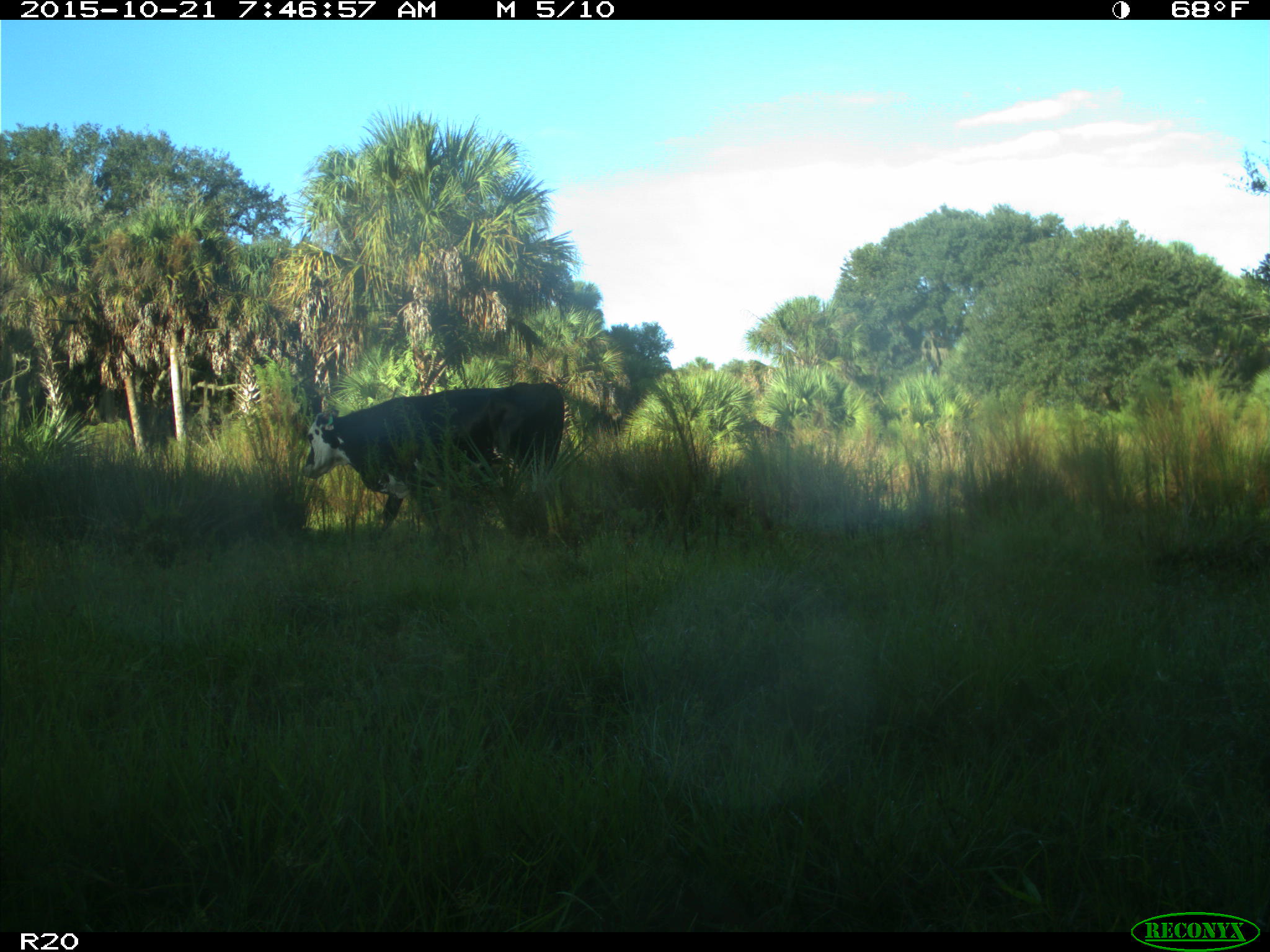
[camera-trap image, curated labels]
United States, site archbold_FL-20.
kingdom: Animalia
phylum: Chordata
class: Mammalia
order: Artiodactyla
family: Bovidae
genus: Bos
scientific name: Bos taurus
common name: domestic cow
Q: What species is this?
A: Bos taurus (domestic cow).